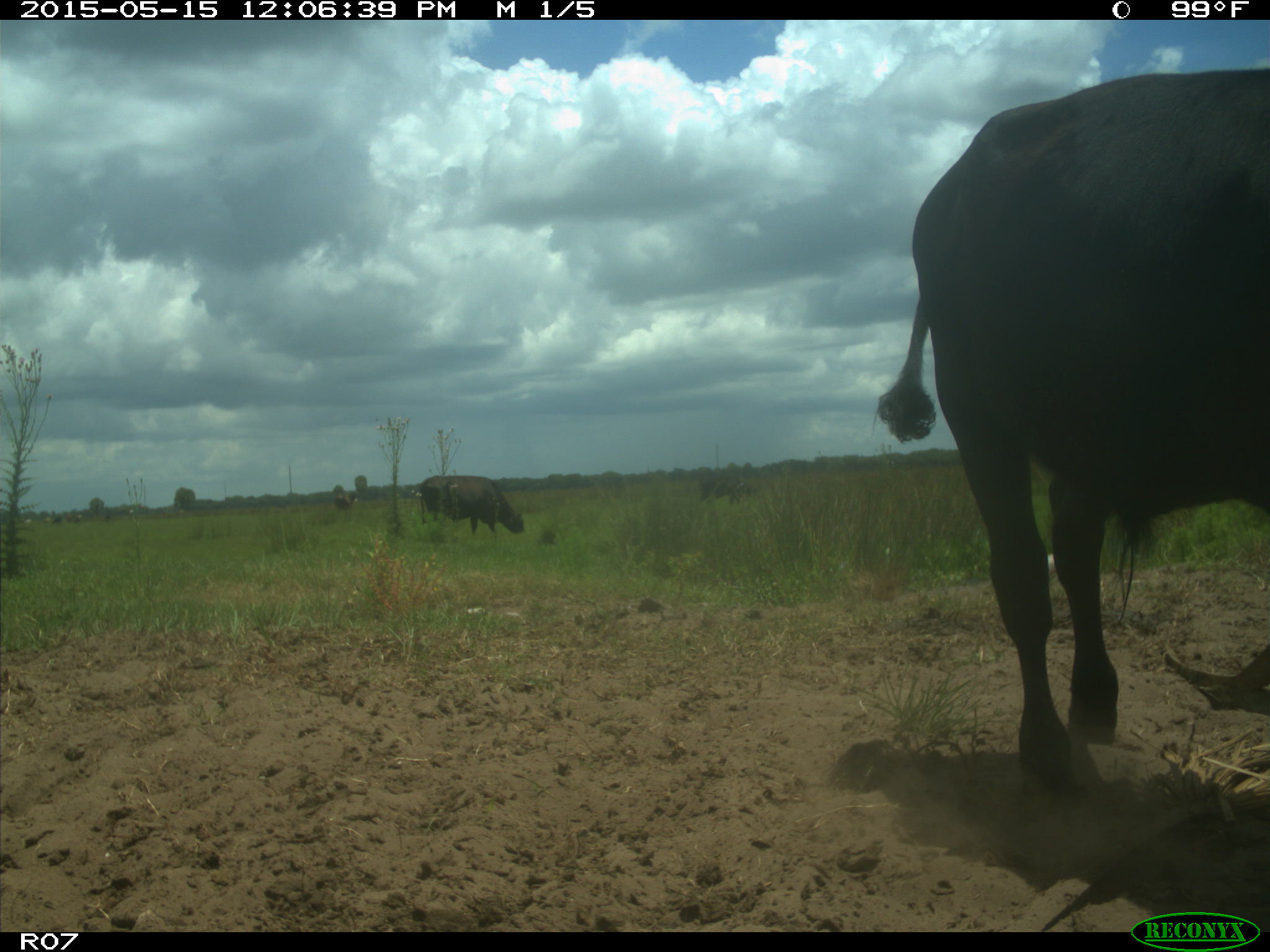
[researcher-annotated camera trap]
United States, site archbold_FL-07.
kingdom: Animalia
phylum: Chordata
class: Mammalia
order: Artiodactyla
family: Bovidae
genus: Bos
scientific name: Bos taurus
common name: domestic cow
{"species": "Bos taurus (domestic cow)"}